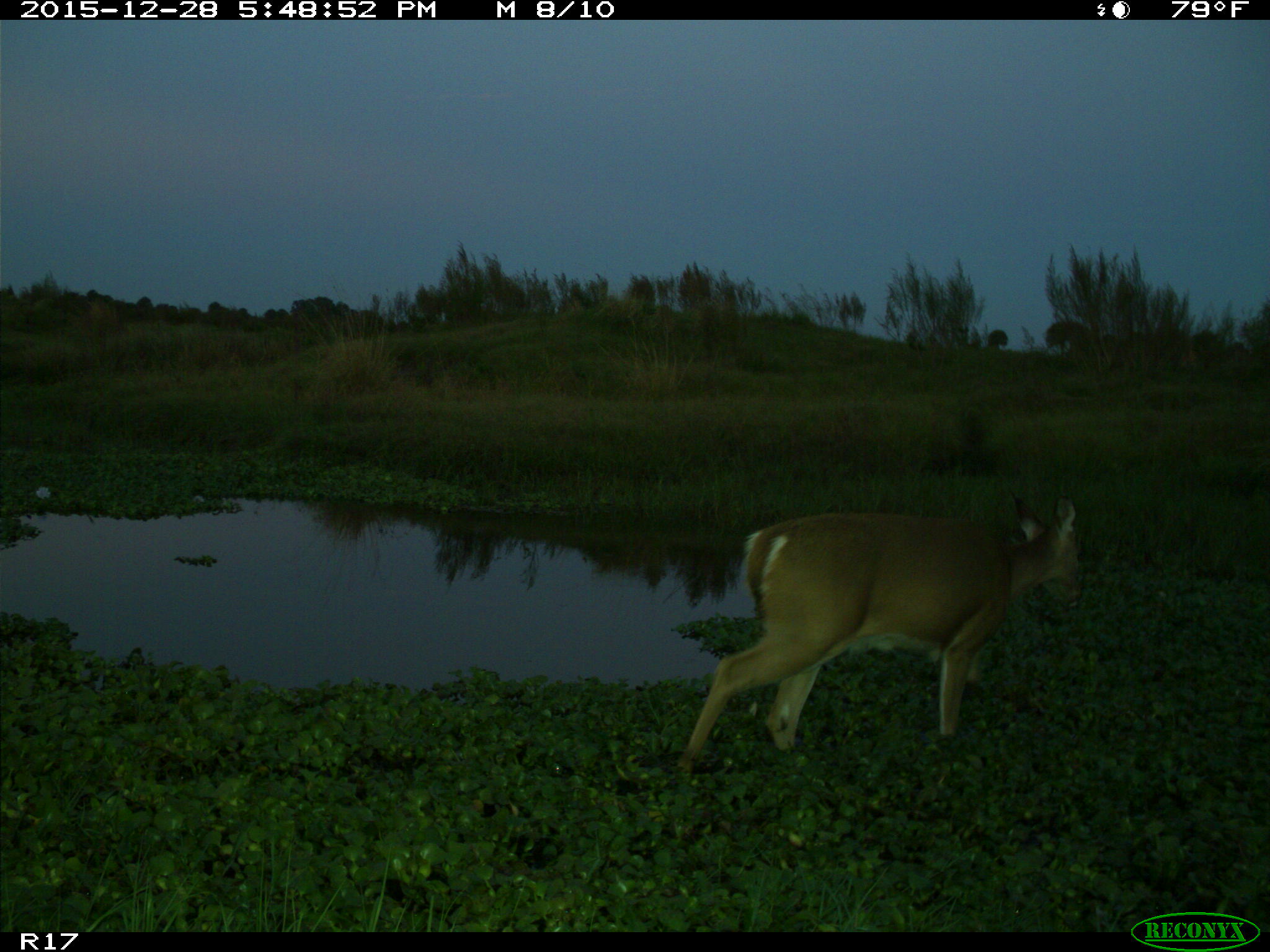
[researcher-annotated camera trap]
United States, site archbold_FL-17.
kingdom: Animalia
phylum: Chordata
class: Mammalia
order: Artiodactyla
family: Cervidae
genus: Odocoileus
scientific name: Odocoileus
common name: deer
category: unidentified deer